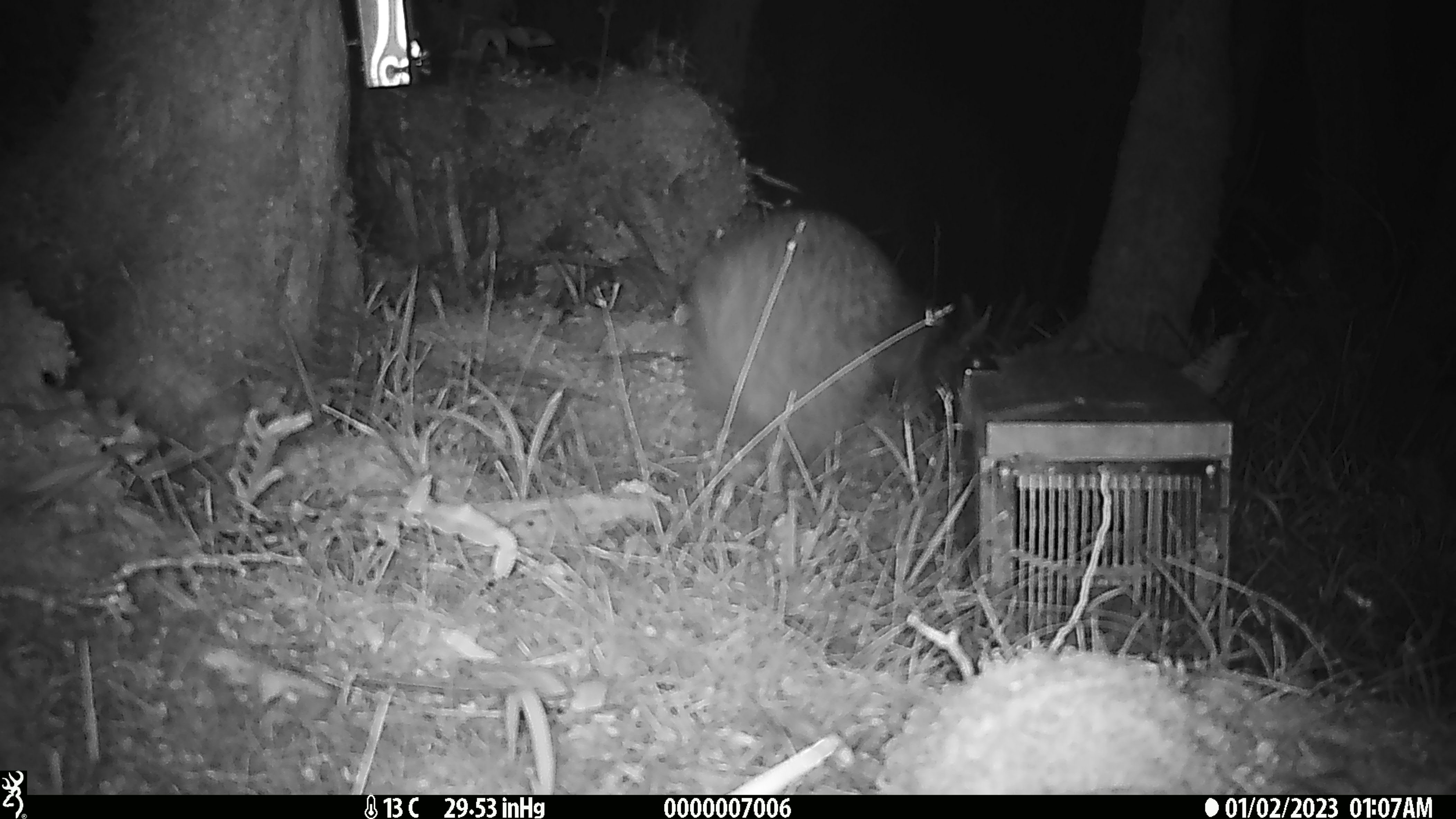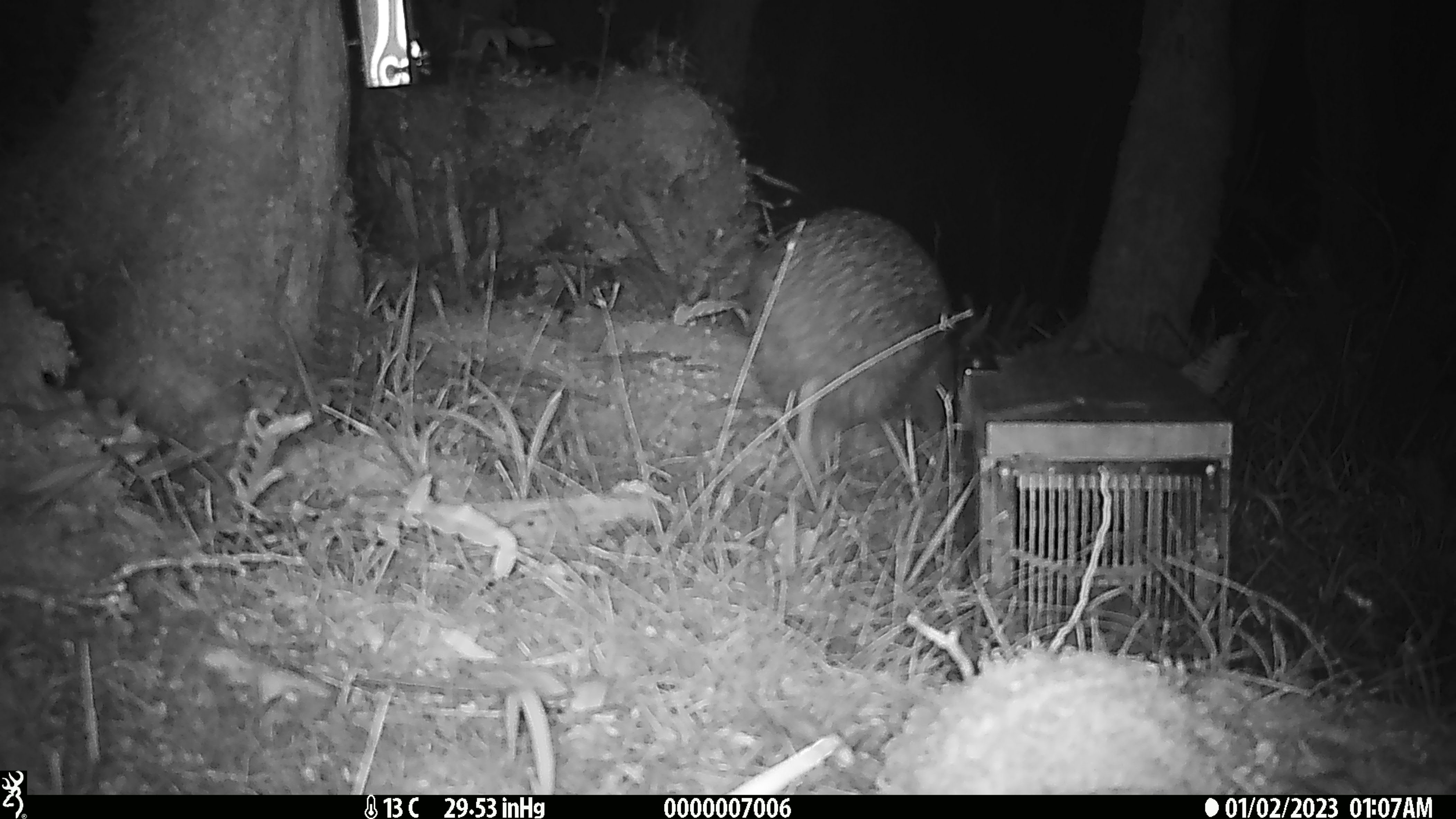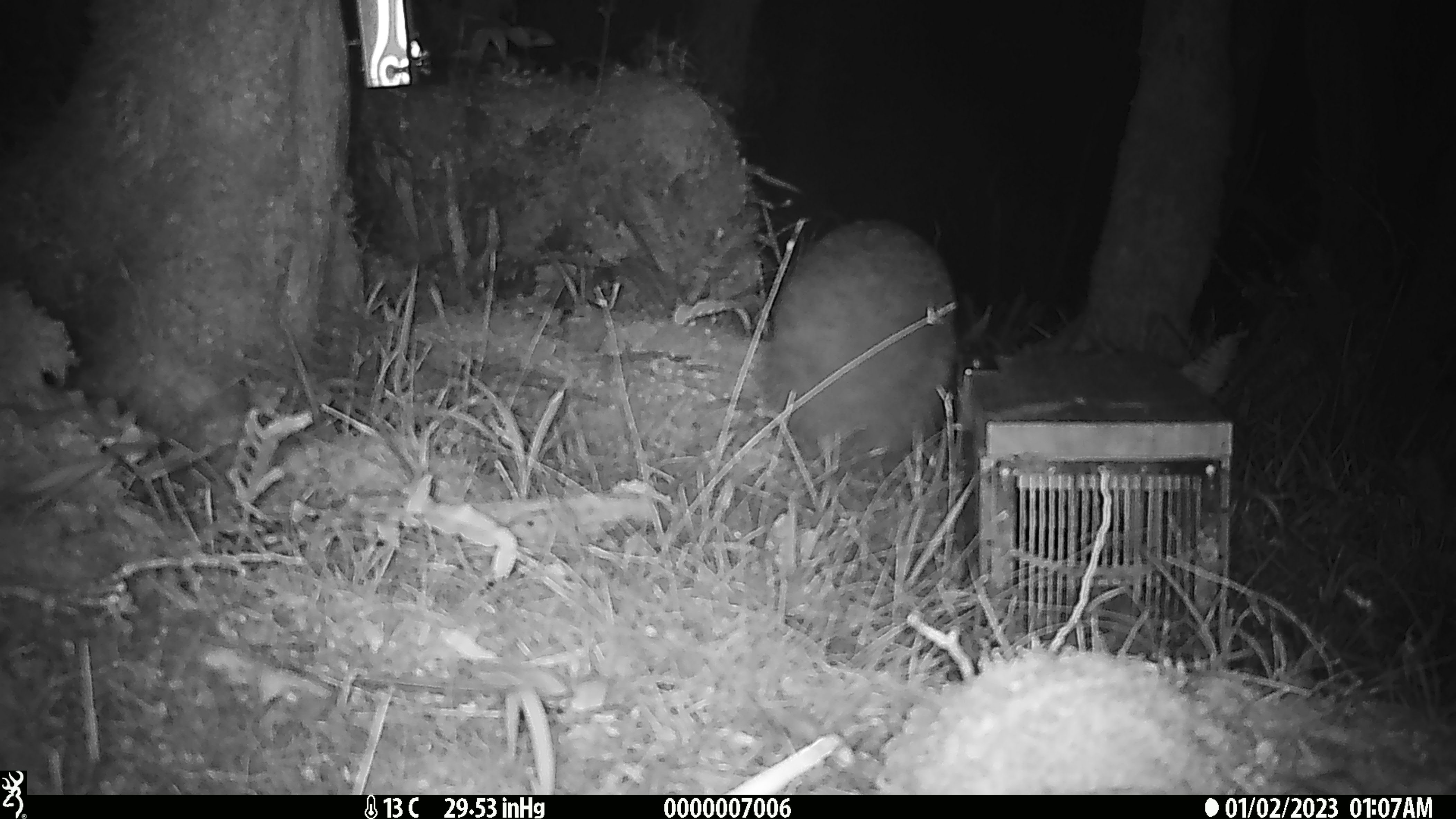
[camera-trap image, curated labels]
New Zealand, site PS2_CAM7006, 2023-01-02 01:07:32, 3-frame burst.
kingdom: Animalia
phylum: Chordata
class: Aves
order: Apterygiformes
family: Apterygidae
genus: Apteryx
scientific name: Apteryx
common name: kiwi